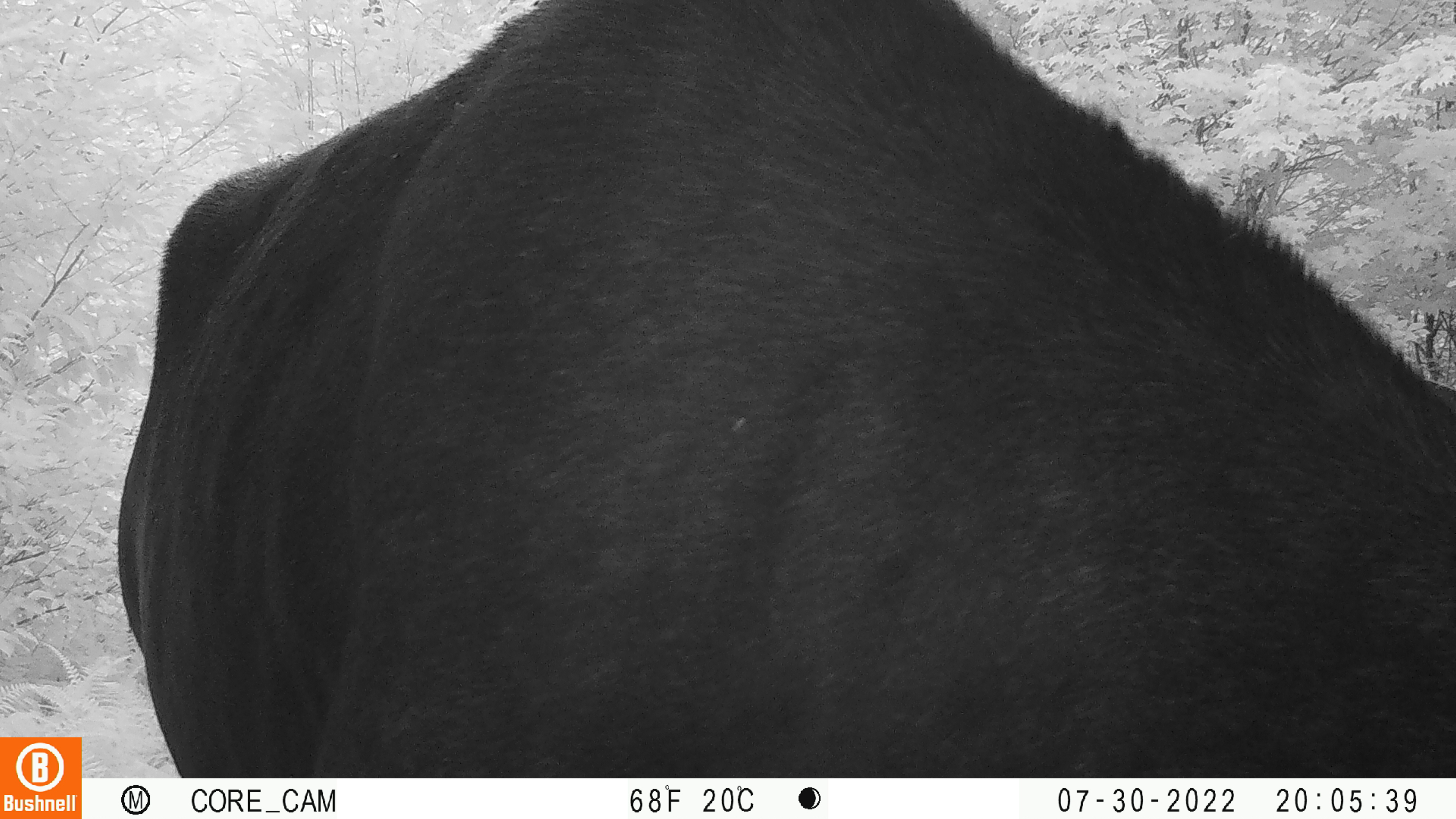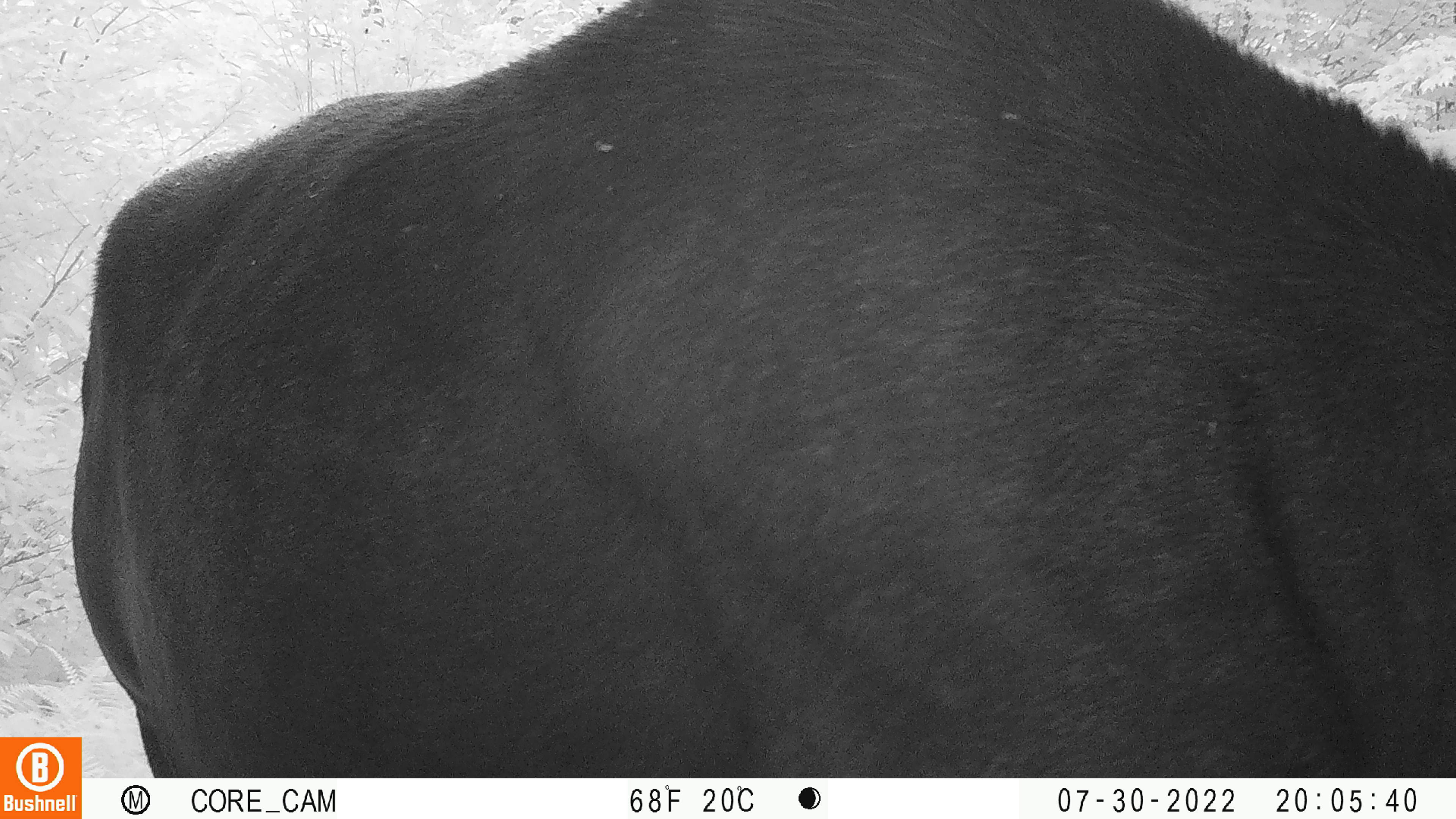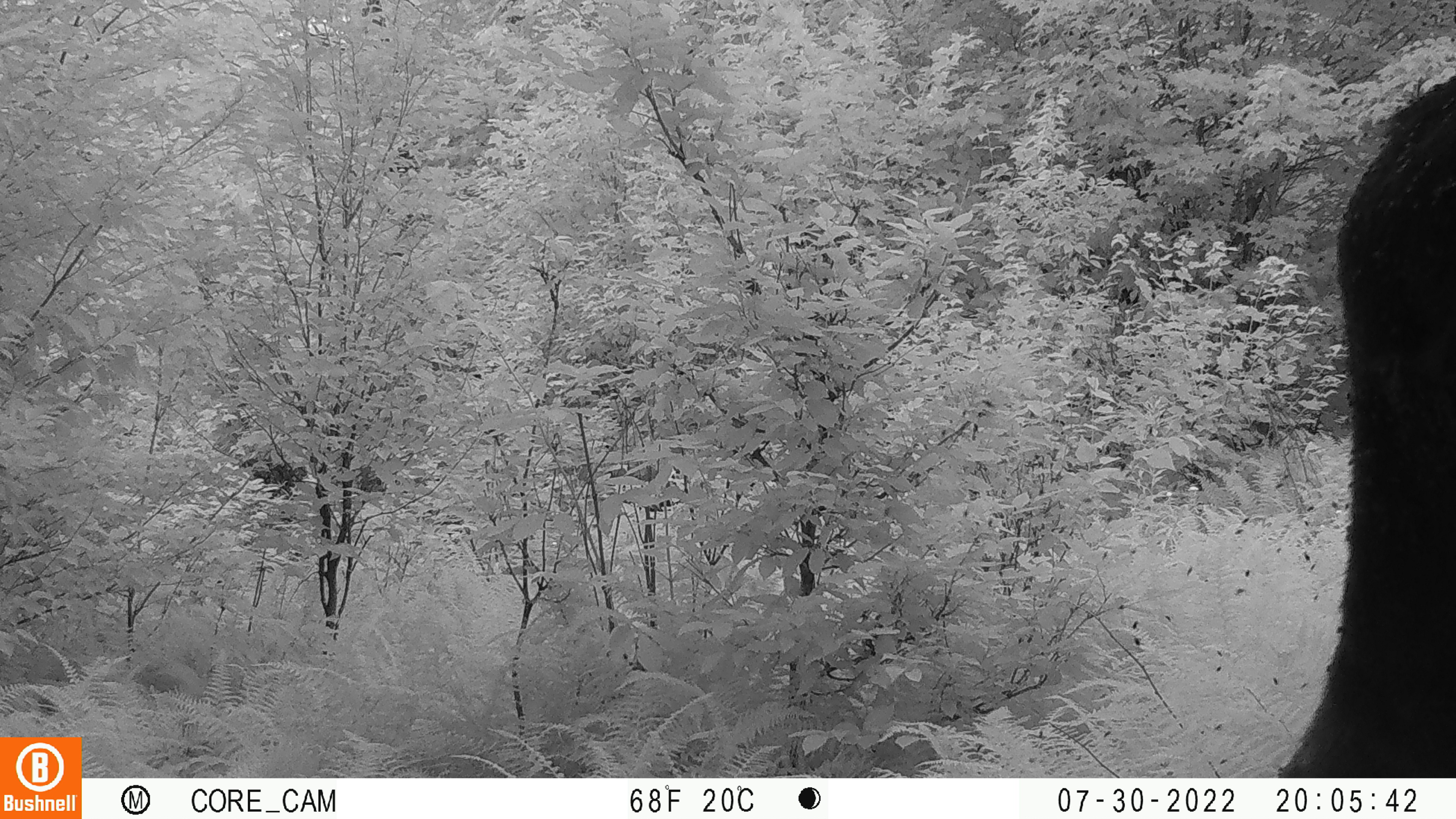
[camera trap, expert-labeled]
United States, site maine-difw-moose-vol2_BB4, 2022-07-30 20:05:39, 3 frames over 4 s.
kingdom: Animalia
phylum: Chordata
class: Mammalia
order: Artiodactyla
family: Cervidae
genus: Alces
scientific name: Alces alces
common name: moose